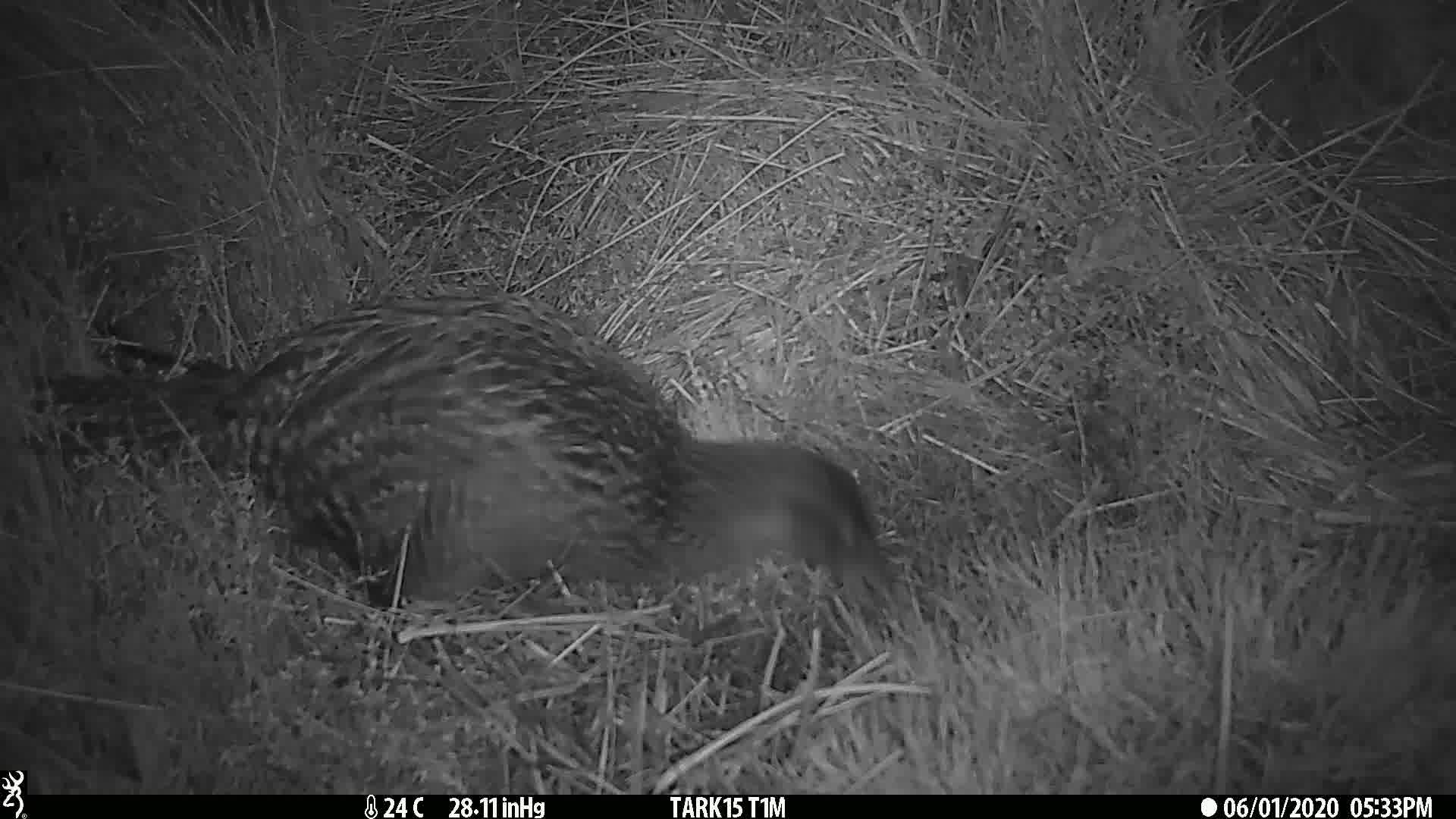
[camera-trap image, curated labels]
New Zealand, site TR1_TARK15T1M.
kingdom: Animalia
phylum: Chordata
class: Aves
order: Gruiformes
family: Rallidae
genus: Gallirallus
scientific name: Gallirallus australis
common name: weka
Weka (Gallirallus australis).